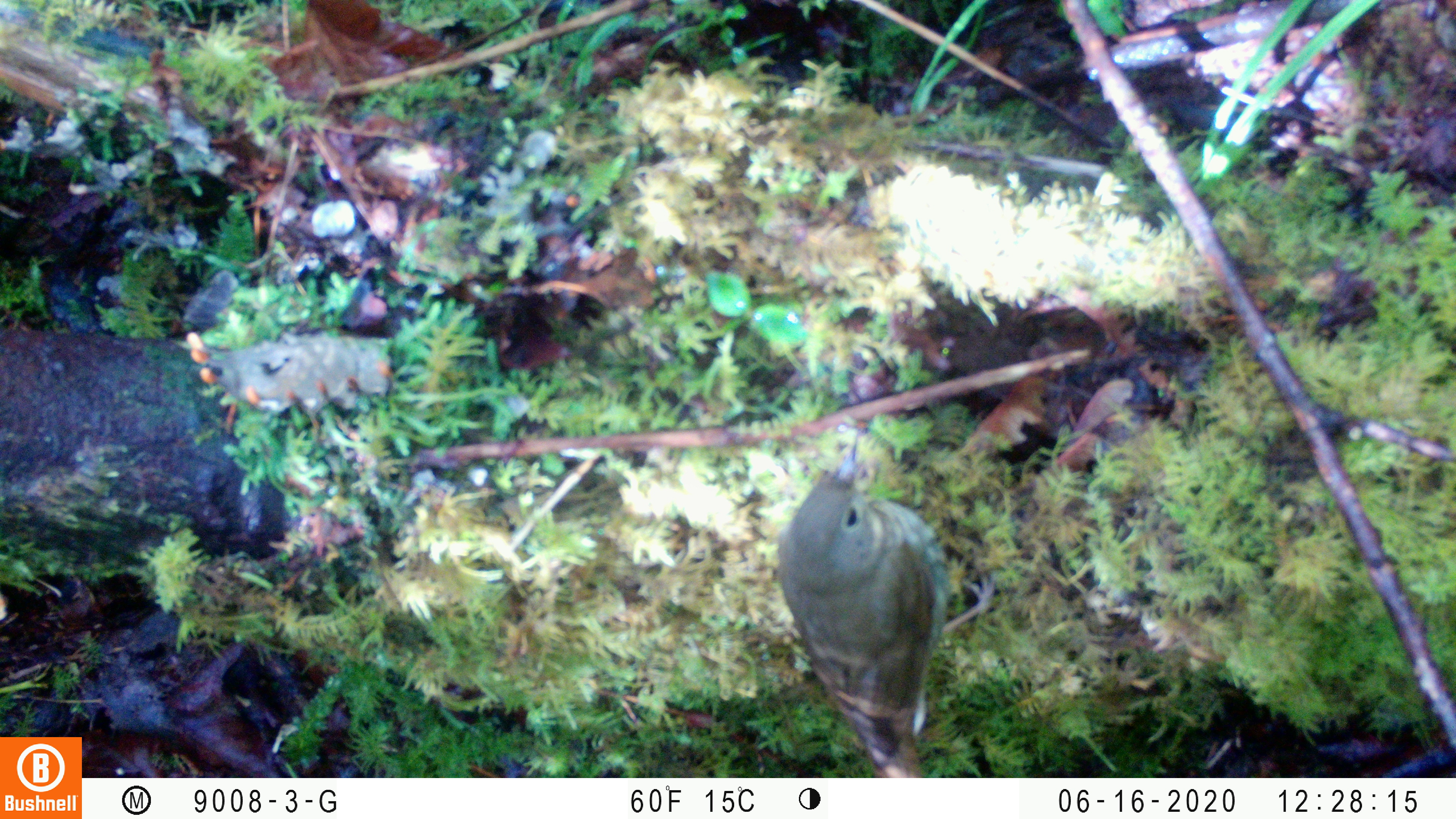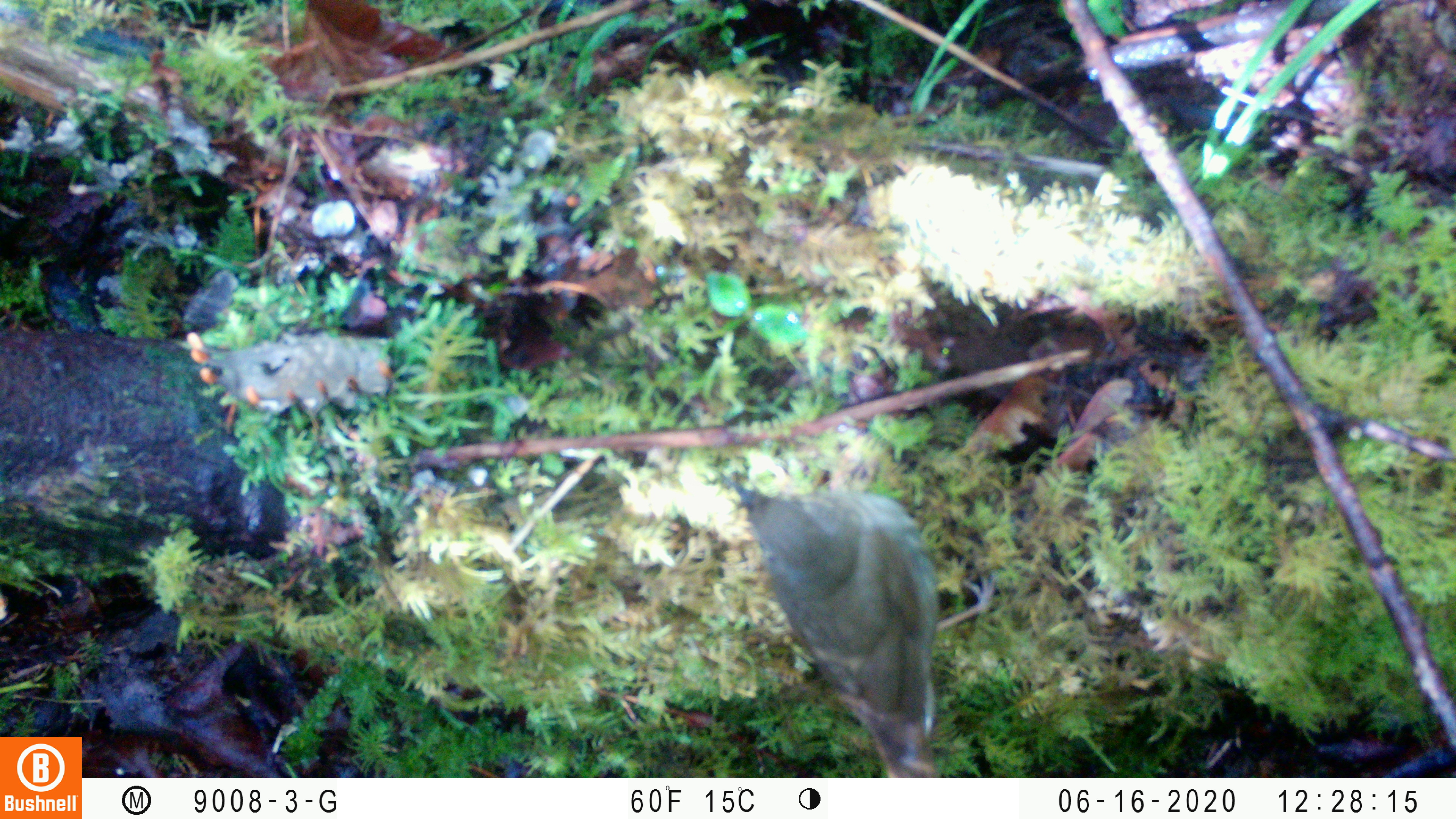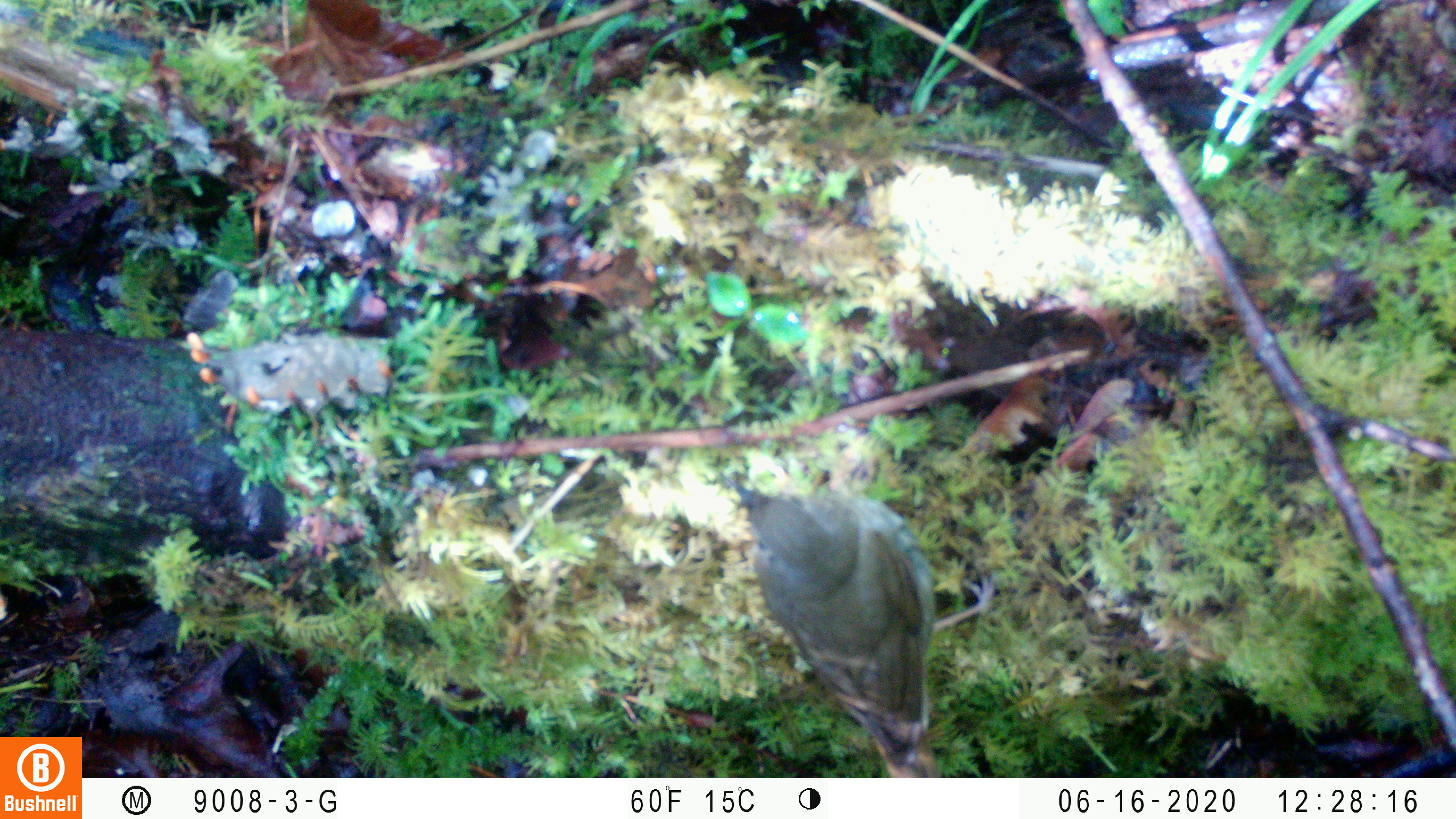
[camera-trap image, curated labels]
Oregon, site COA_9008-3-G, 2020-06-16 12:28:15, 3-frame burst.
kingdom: Animalia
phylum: Chordata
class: Aves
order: Passeriformes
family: Turdidae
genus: Catharus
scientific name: Catharus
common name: brown thrushes and nightingale-thrushes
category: catharus species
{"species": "catharus species (brown thrushes and nightingale-thrushes) (Catharus)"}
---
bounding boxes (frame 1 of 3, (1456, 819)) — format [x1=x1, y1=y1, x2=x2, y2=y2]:
catharus species: [x1=768, y1=432, x2=959, y2=772]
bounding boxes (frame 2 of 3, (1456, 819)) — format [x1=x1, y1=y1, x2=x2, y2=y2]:
catharus species: [x1=722, y1=472, x2=944, y2=772]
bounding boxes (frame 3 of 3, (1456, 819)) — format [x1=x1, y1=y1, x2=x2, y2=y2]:
catharus species: [x1=726, y1=463, x2=970, y2=770]